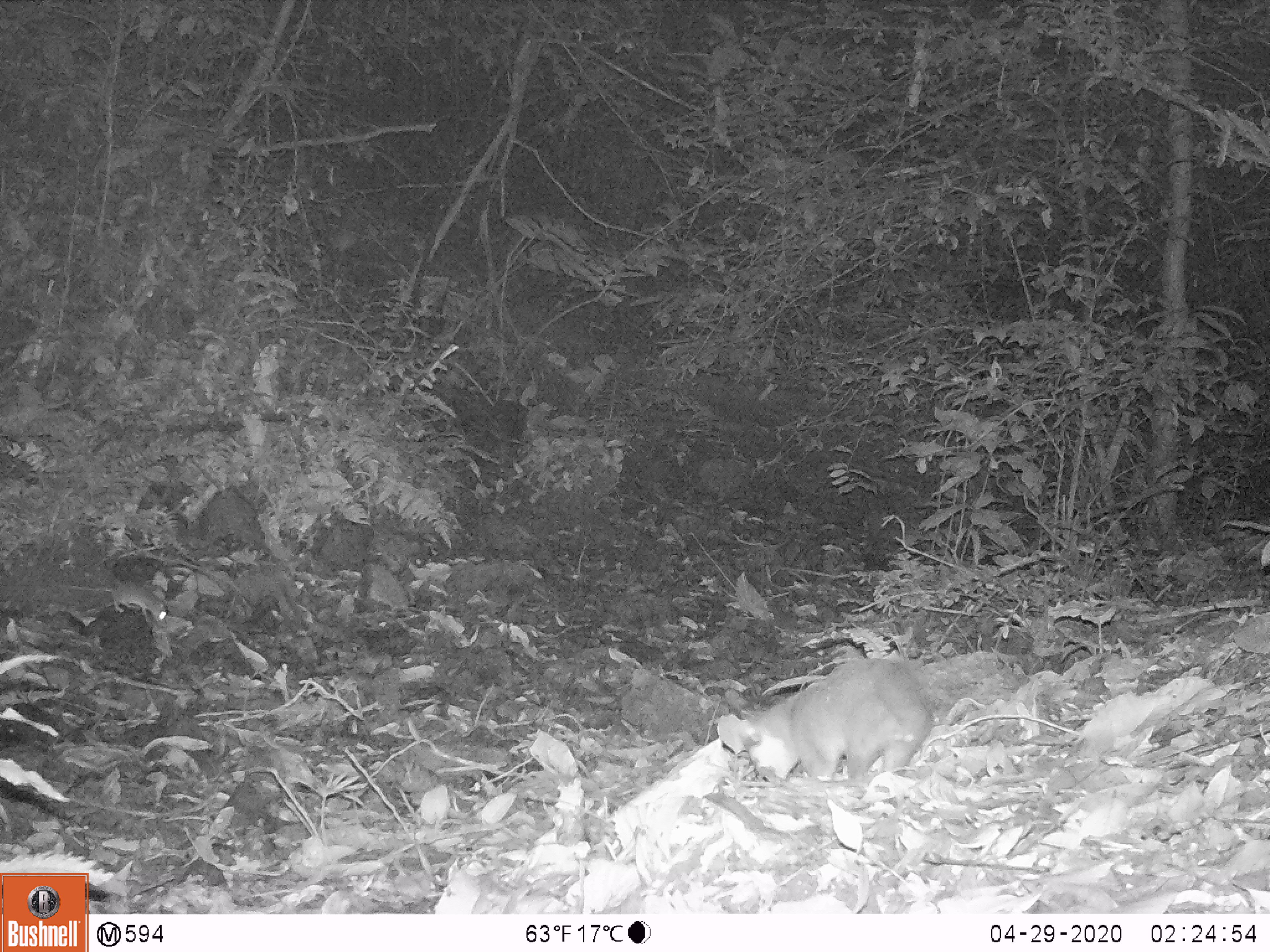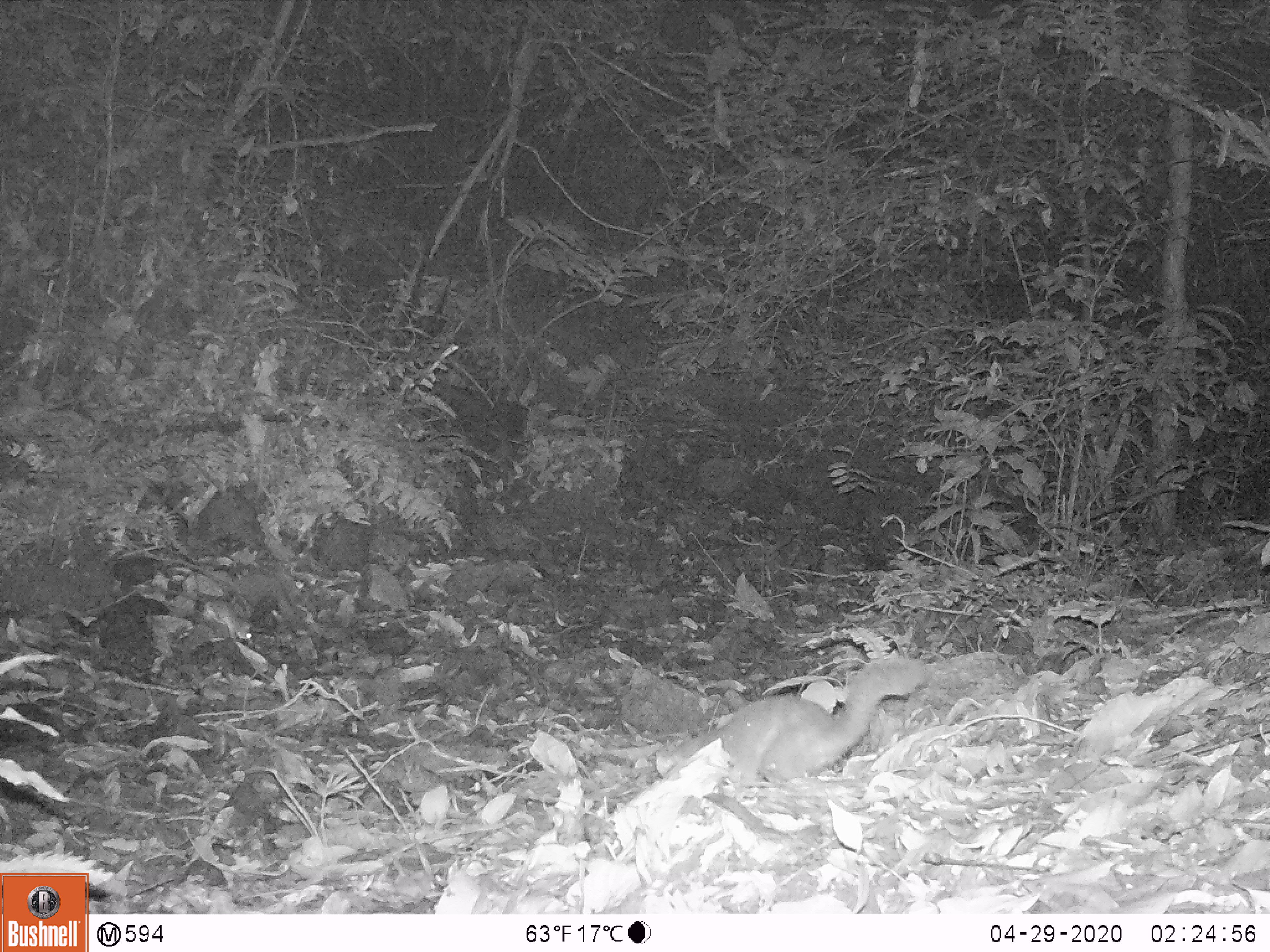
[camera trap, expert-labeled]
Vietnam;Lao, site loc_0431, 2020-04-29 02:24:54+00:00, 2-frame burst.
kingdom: Animalia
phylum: Chordata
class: Mammalia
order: Carnivora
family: Mustelidae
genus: Melogale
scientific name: Melogale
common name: ferret badger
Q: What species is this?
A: Ferret badger (Melogale).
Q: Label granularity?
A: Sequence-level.